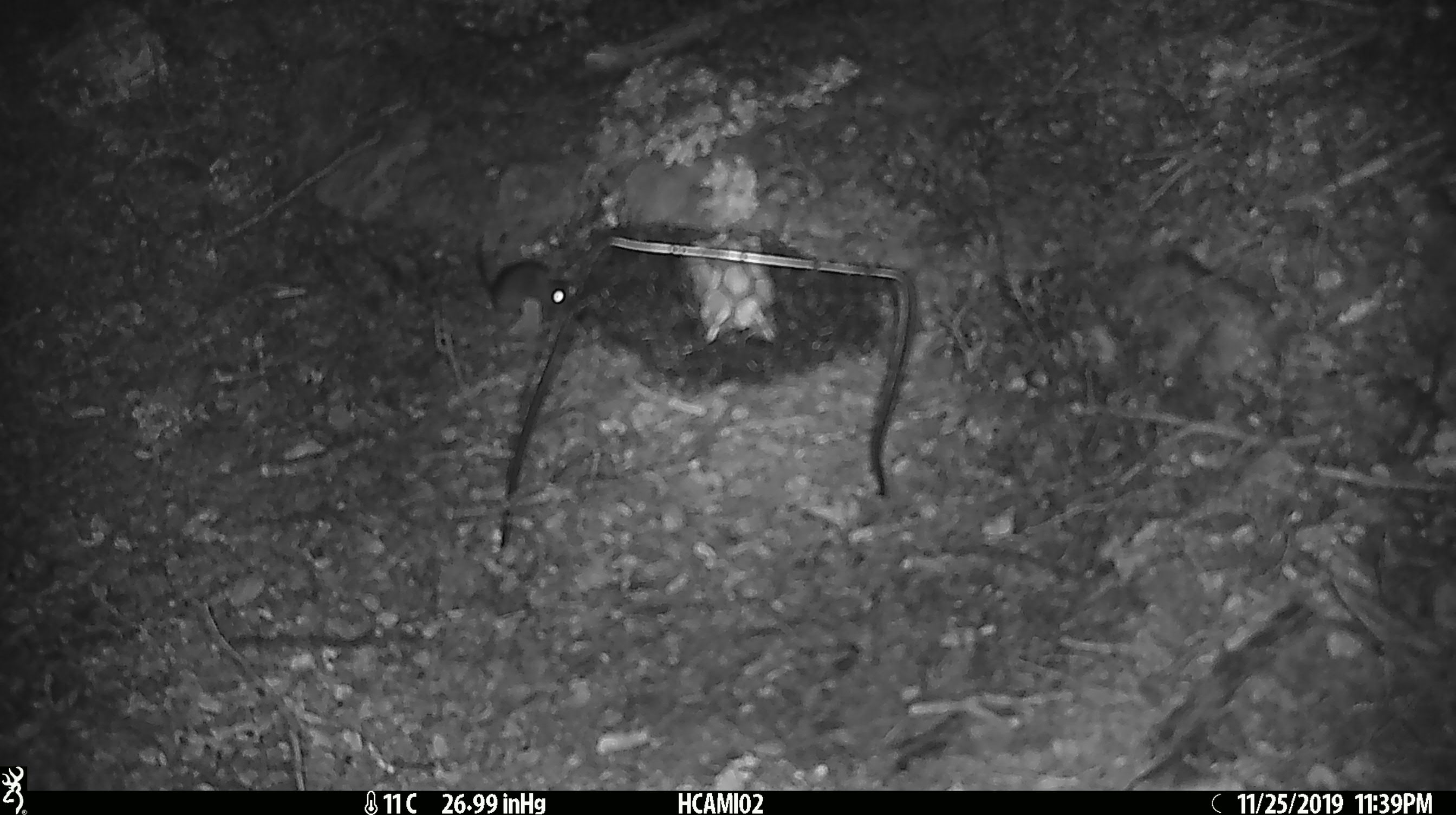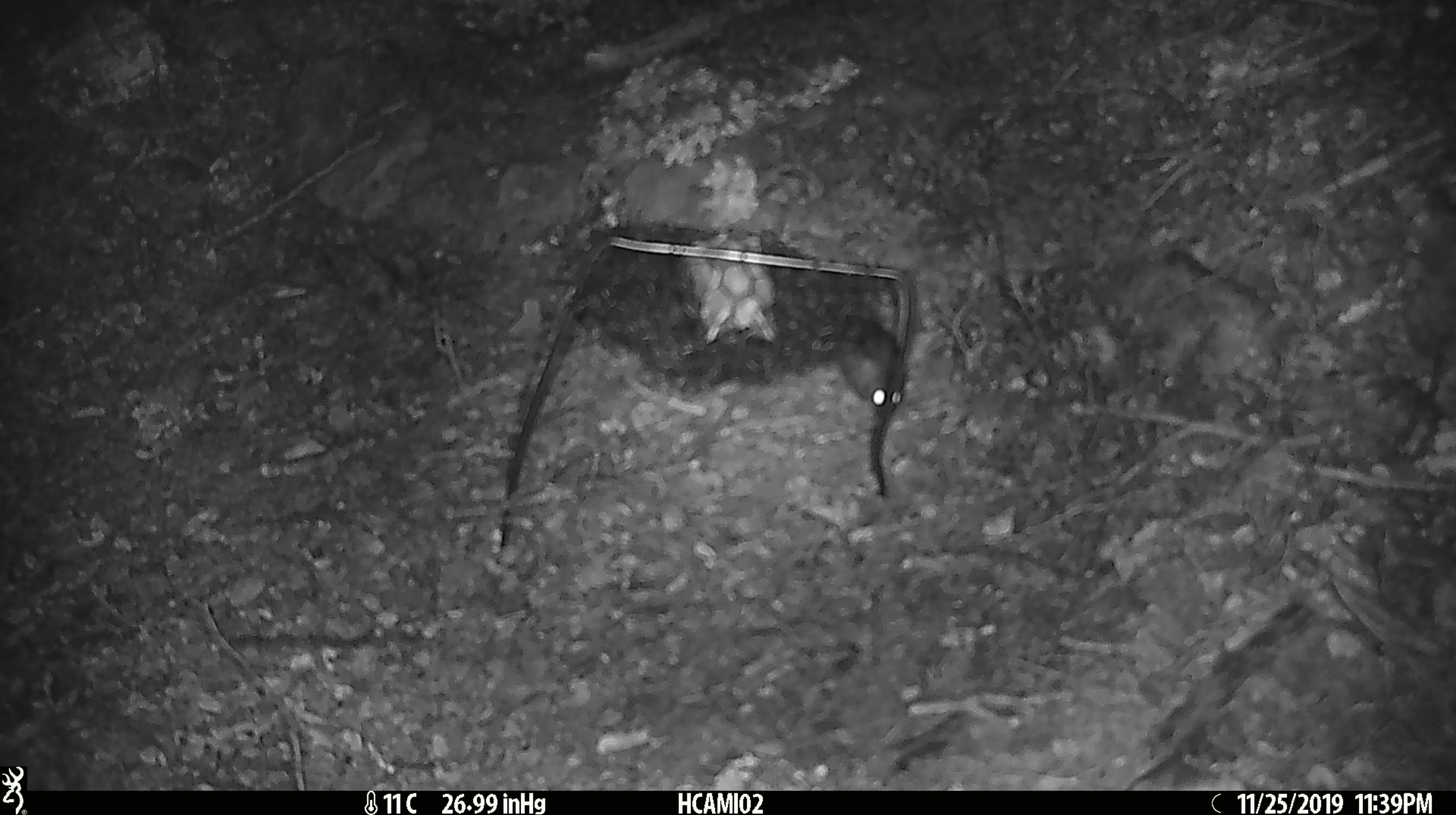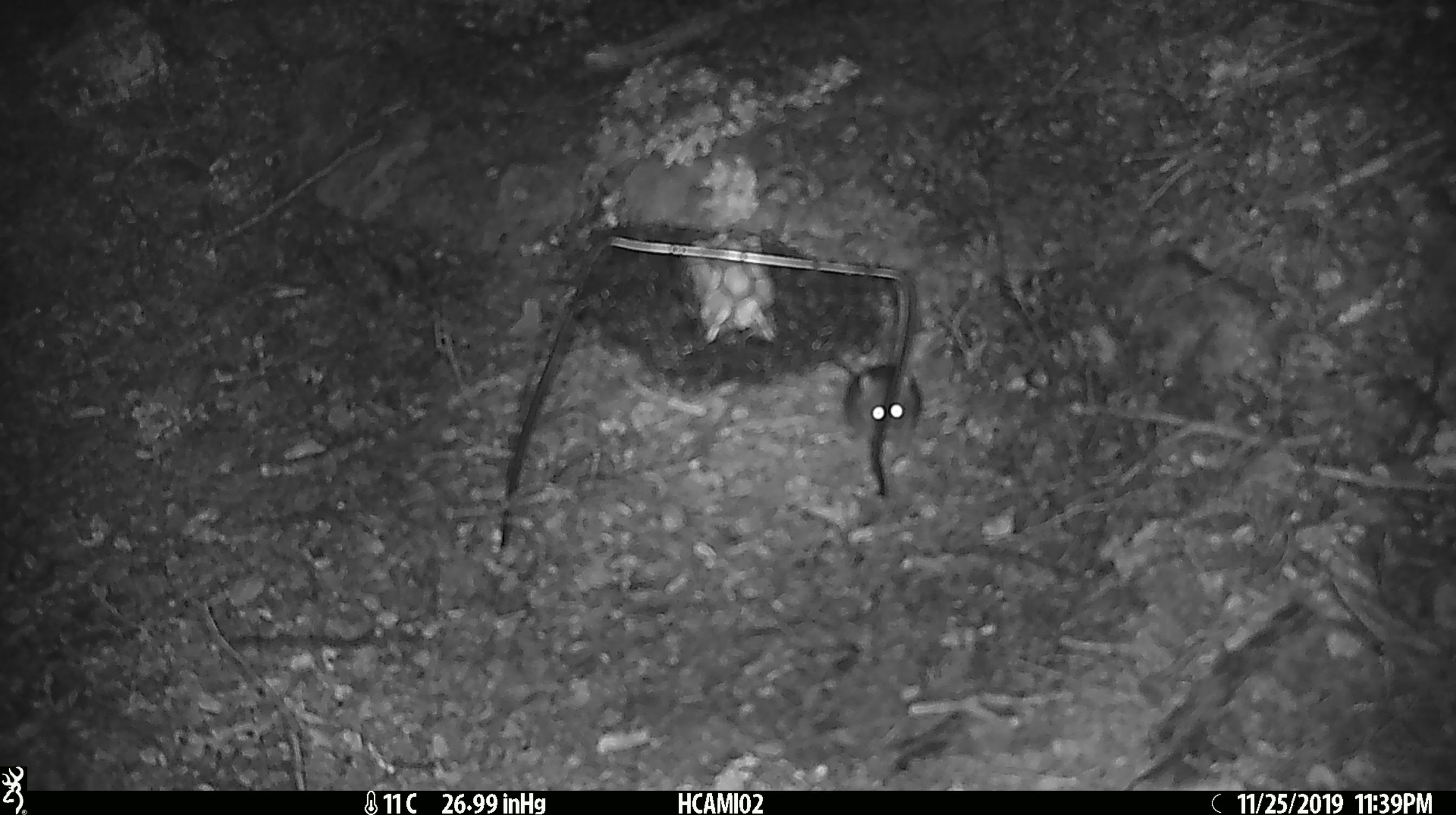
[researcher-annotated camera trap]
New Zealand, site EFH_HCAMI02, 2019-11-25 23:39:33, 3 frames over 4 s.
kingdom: Animalia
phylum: Chordata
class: Mammalia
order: Rodentia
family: Muridae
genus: Mus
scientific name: Mus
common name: mouse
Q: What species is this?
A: Mouse (Mus).